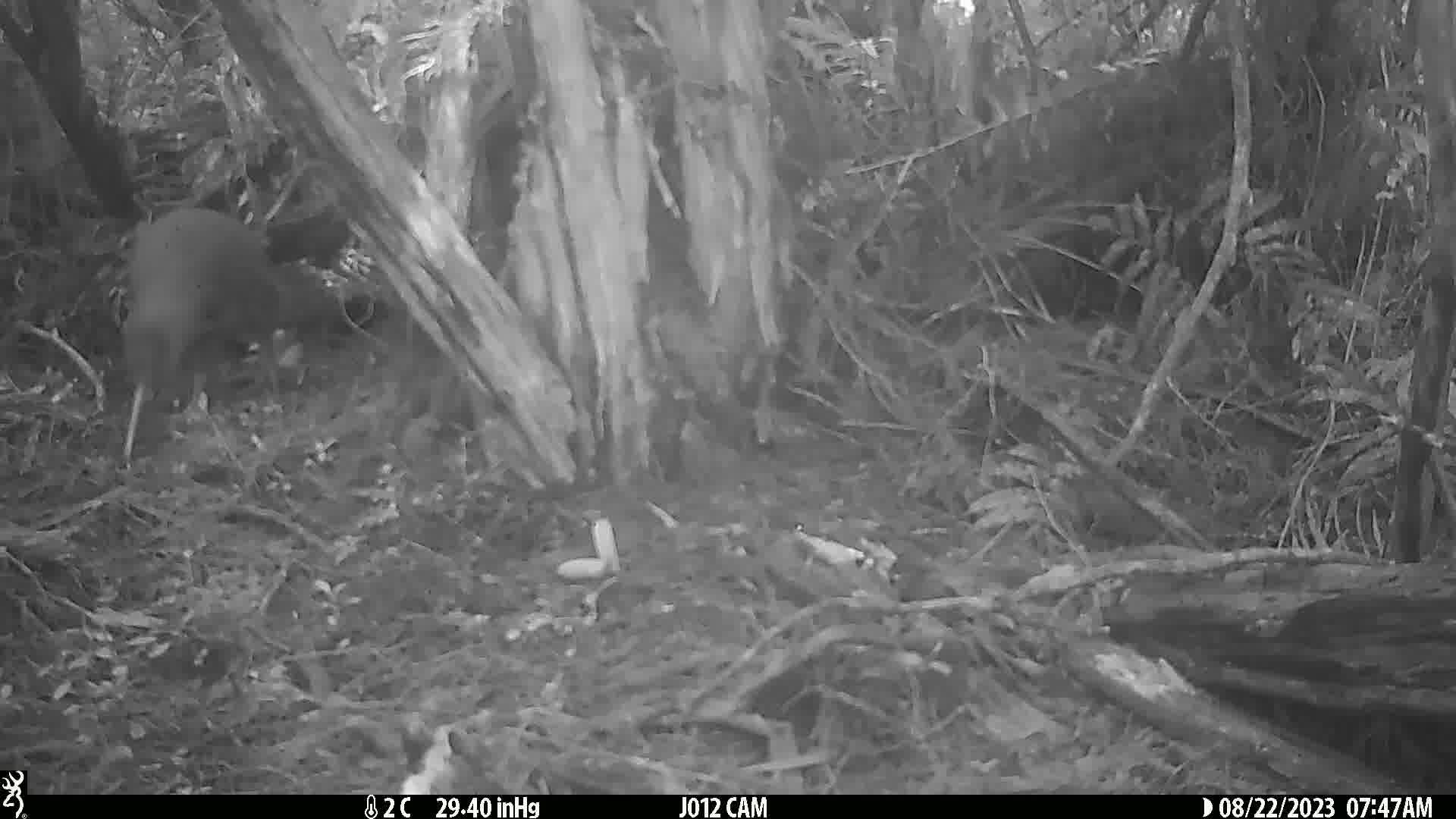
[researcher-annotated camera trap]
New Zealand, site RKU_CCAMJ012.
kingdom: Animalia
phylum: Chordata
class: Aves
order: Apterygiformes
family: Apterygidae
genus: Apteryx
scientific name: Apteryx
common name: kiwi